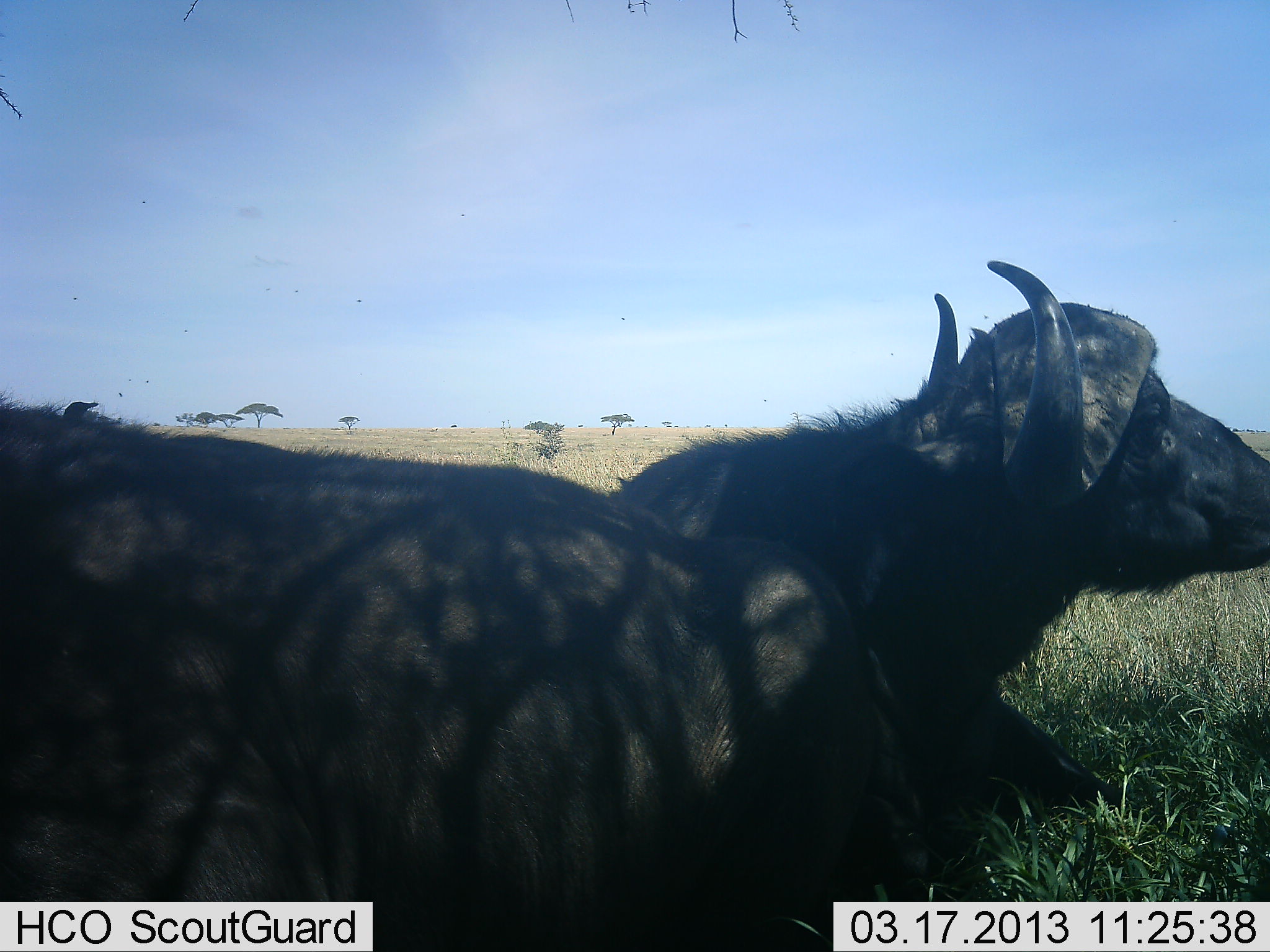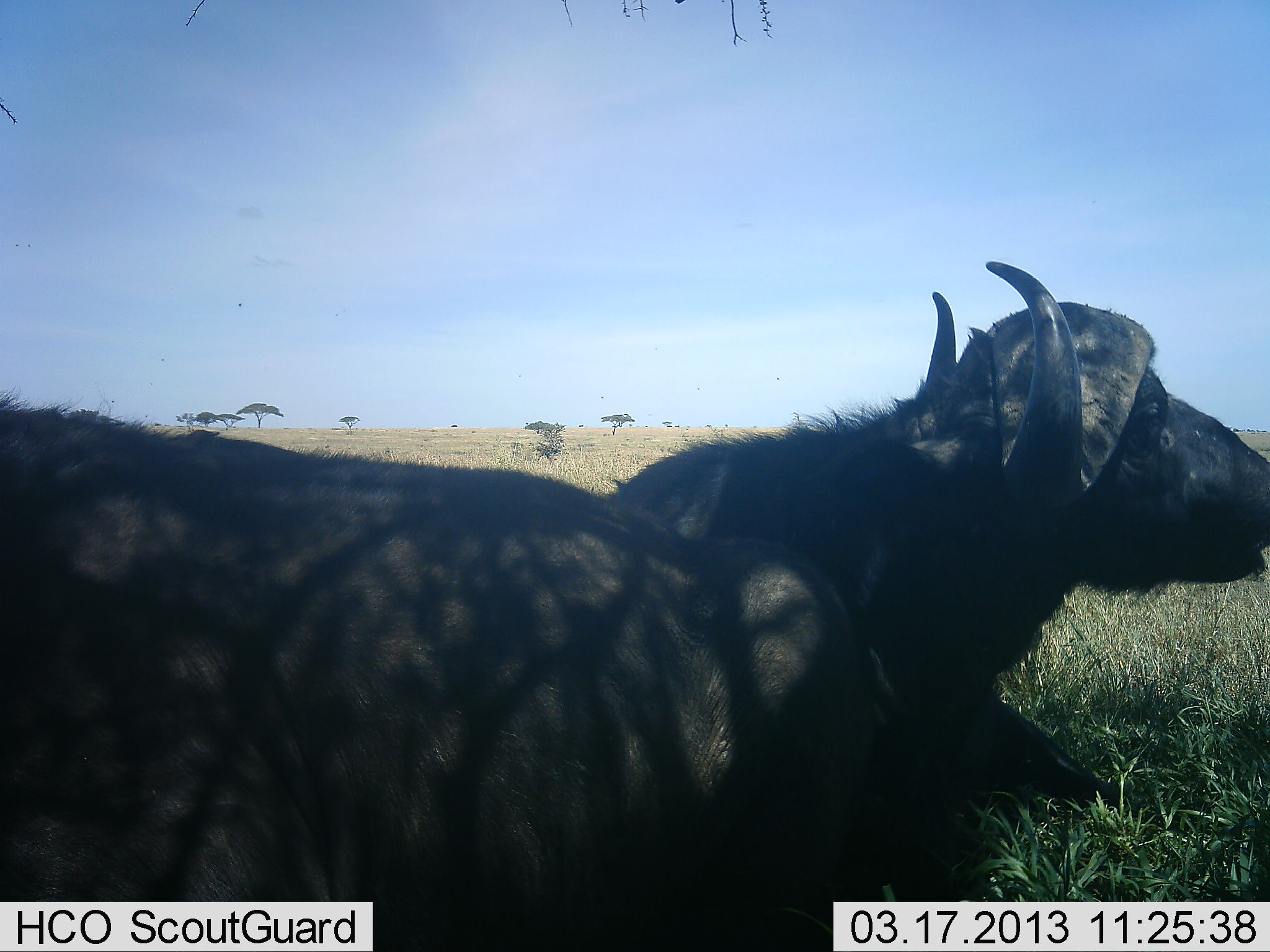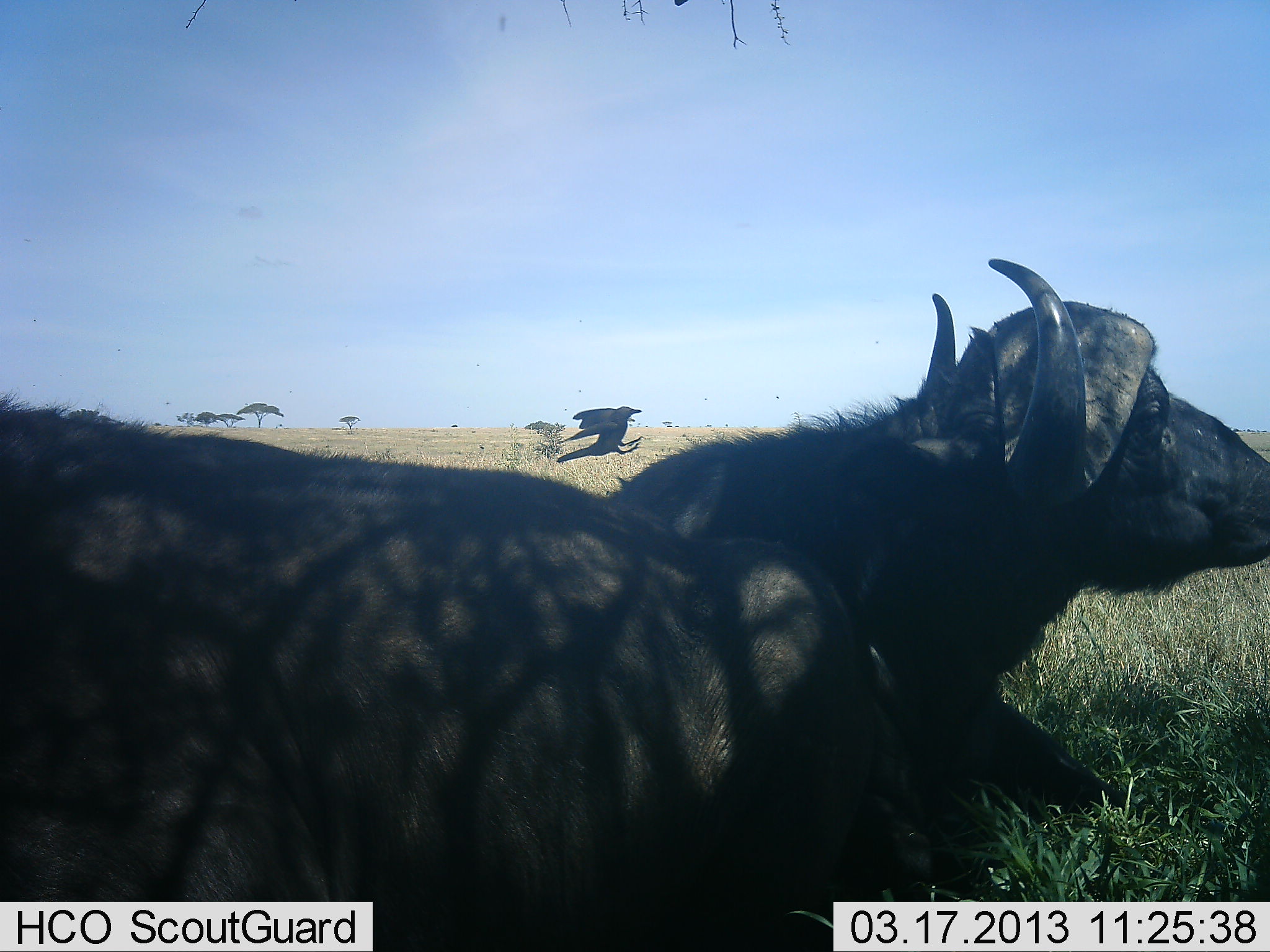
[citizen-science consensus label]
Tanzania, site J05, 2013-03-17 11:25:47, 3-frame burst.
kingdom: Animalia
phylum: Chordata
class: Mammalia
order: Artiodactyla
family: Bovidae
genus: Syncerus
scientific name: Syncerus caffer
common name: cape buffalo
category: buffalo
Buffalo (cape buffalo) (Syncerus caffer), count 2. Behavior (volunteer vote fractions): standing 5%, resting 90%, moving 0%, interacting 0%. Young present (vote fraction): 0%. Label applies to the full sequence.